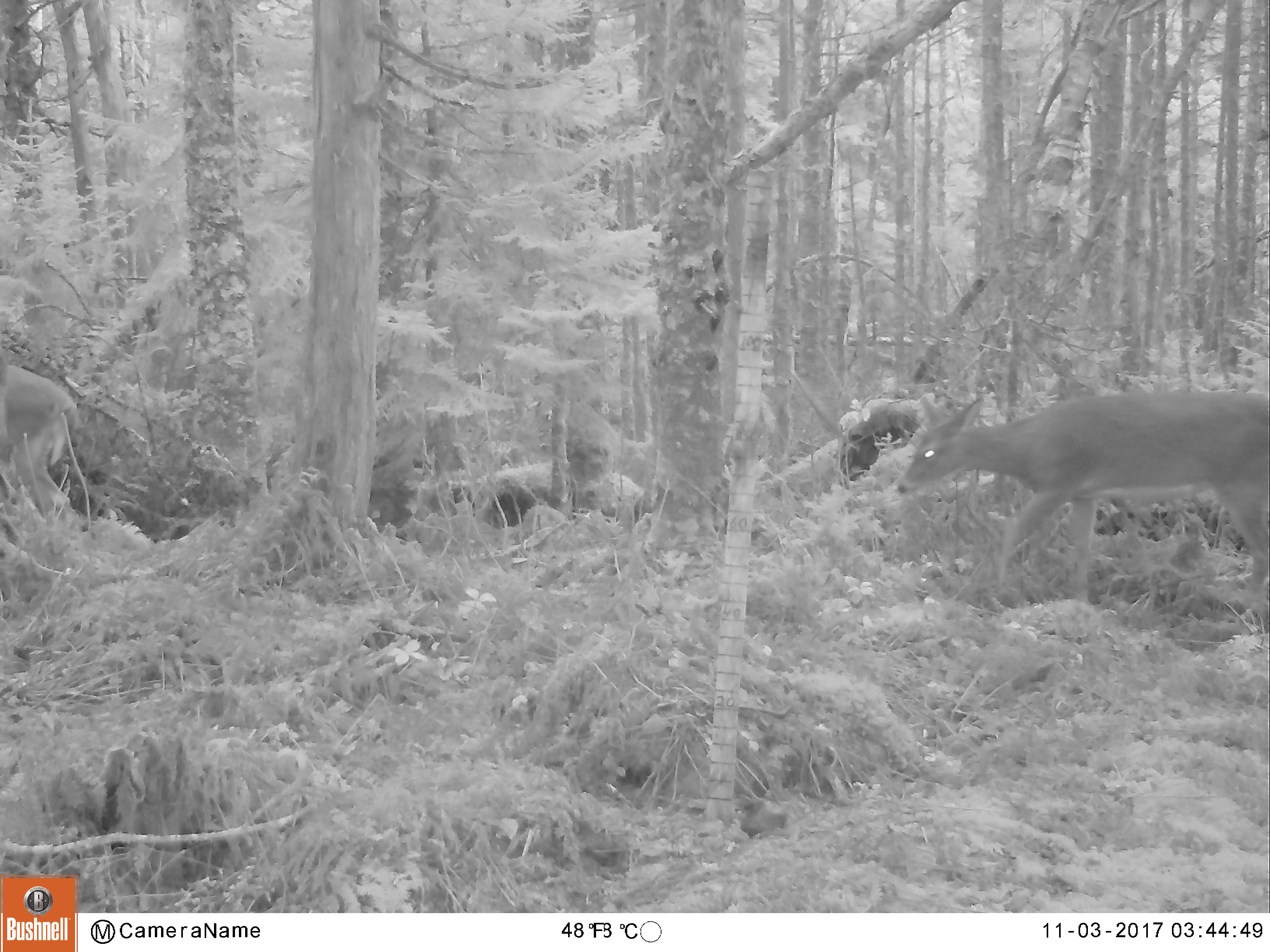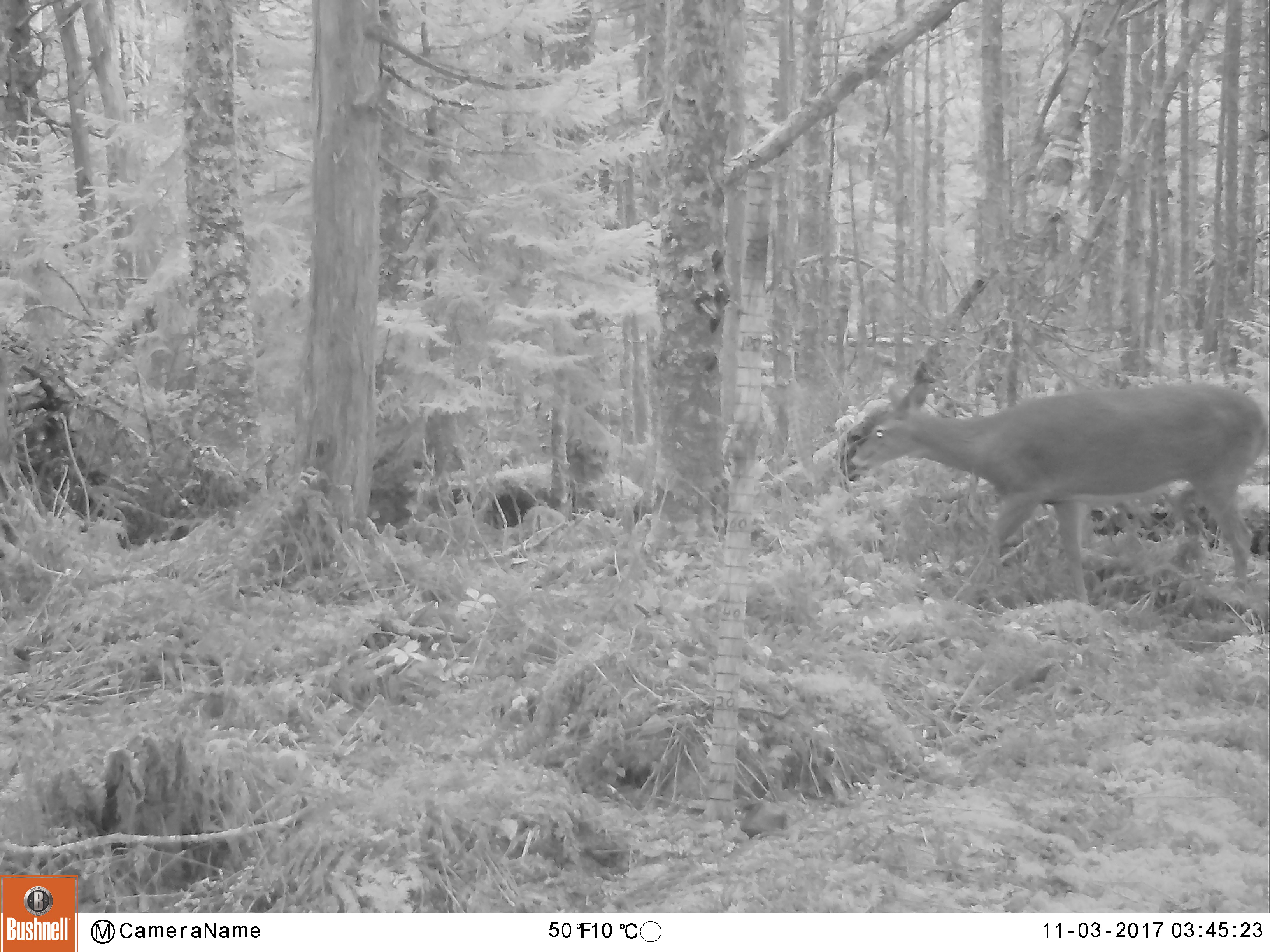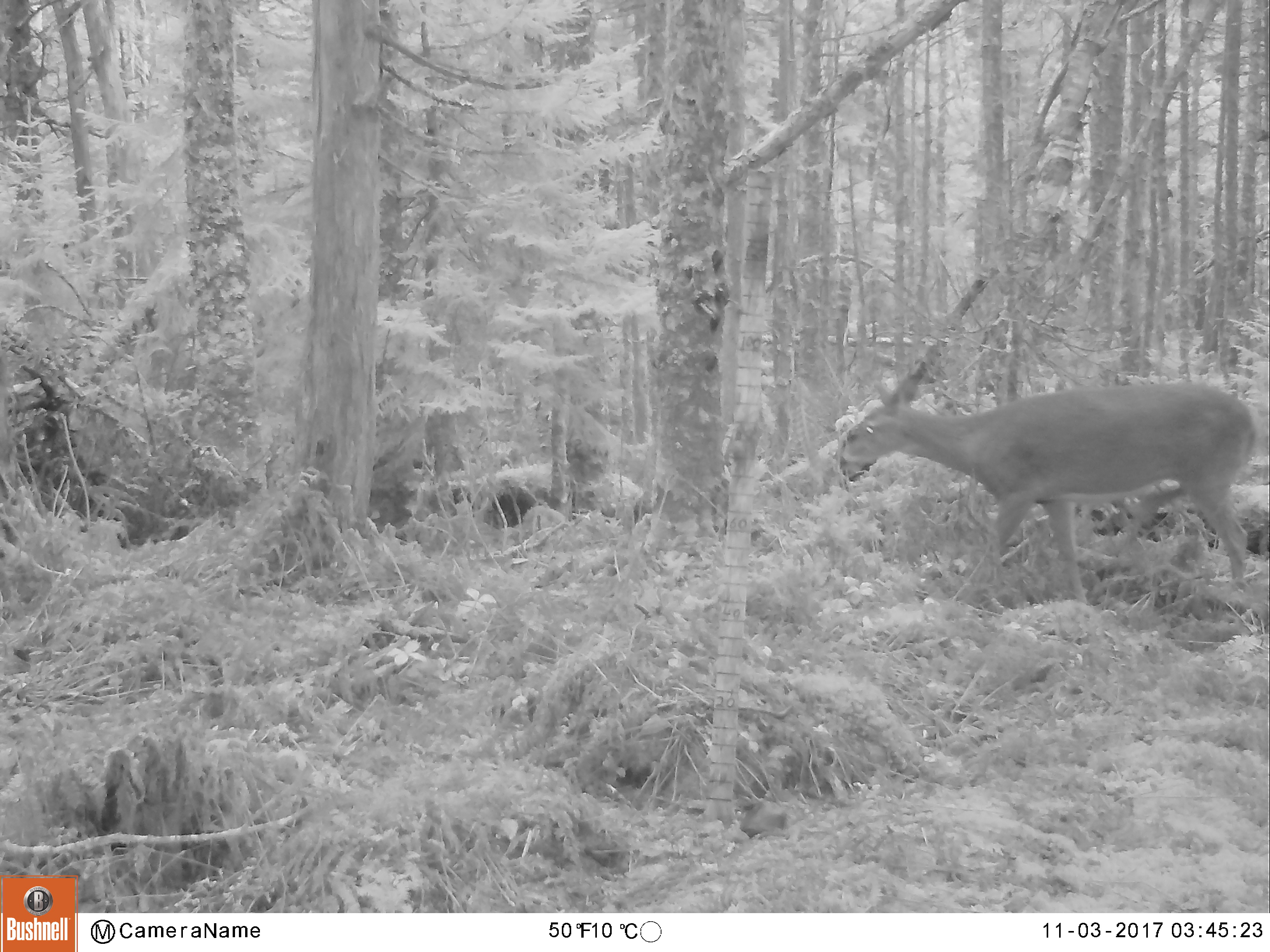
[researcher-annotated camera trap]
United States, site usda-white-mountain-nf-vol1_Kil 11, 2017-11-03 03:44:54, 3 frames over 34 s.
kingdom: Animalia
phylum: Chordata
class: Mammalia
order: Artiodactyla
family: Cervidae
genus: Odocoileus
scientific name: Odocoileus virginianus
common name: white-tailed deer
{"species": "white-tailed deer (Odocoileus virginianus)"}